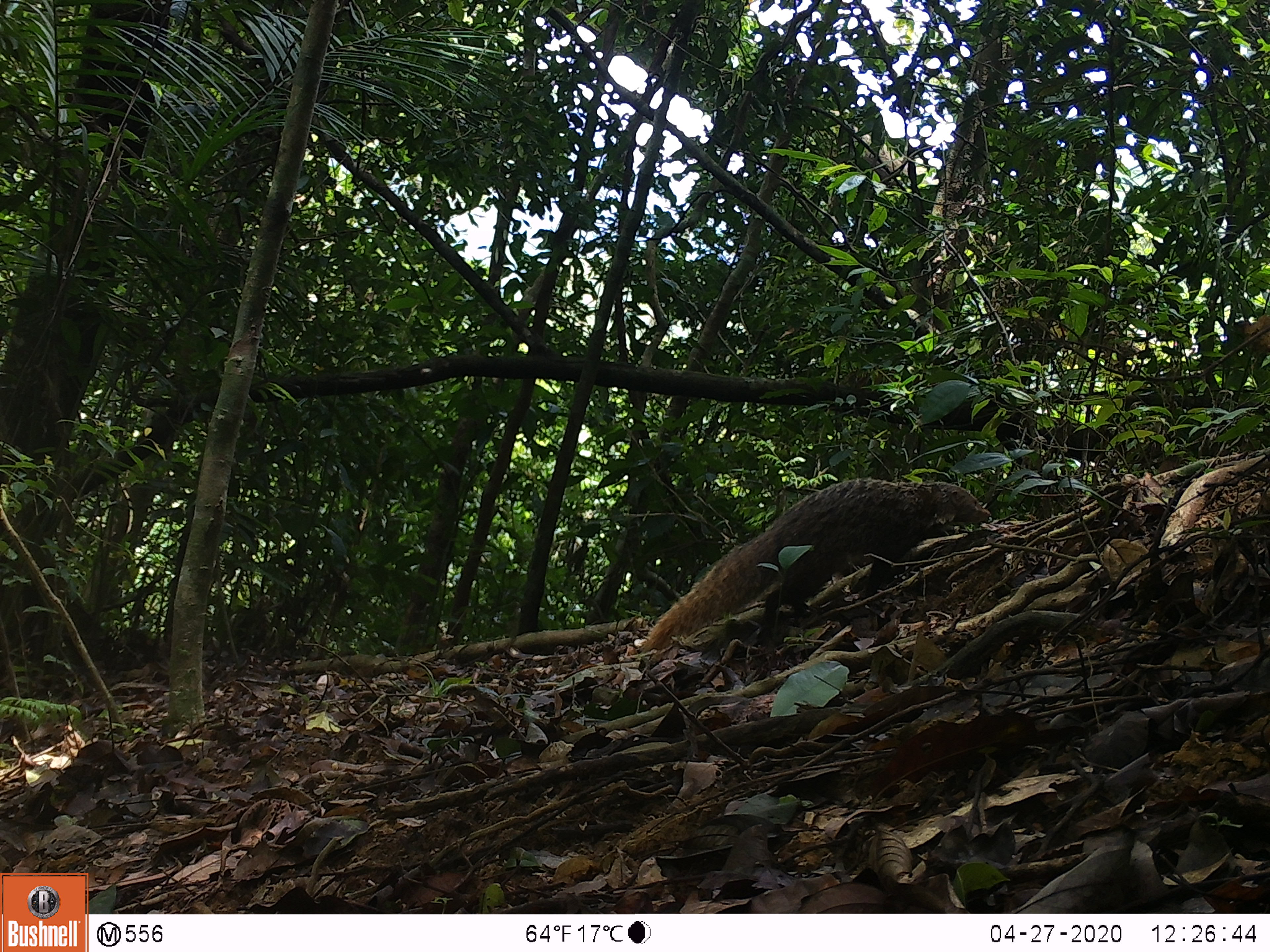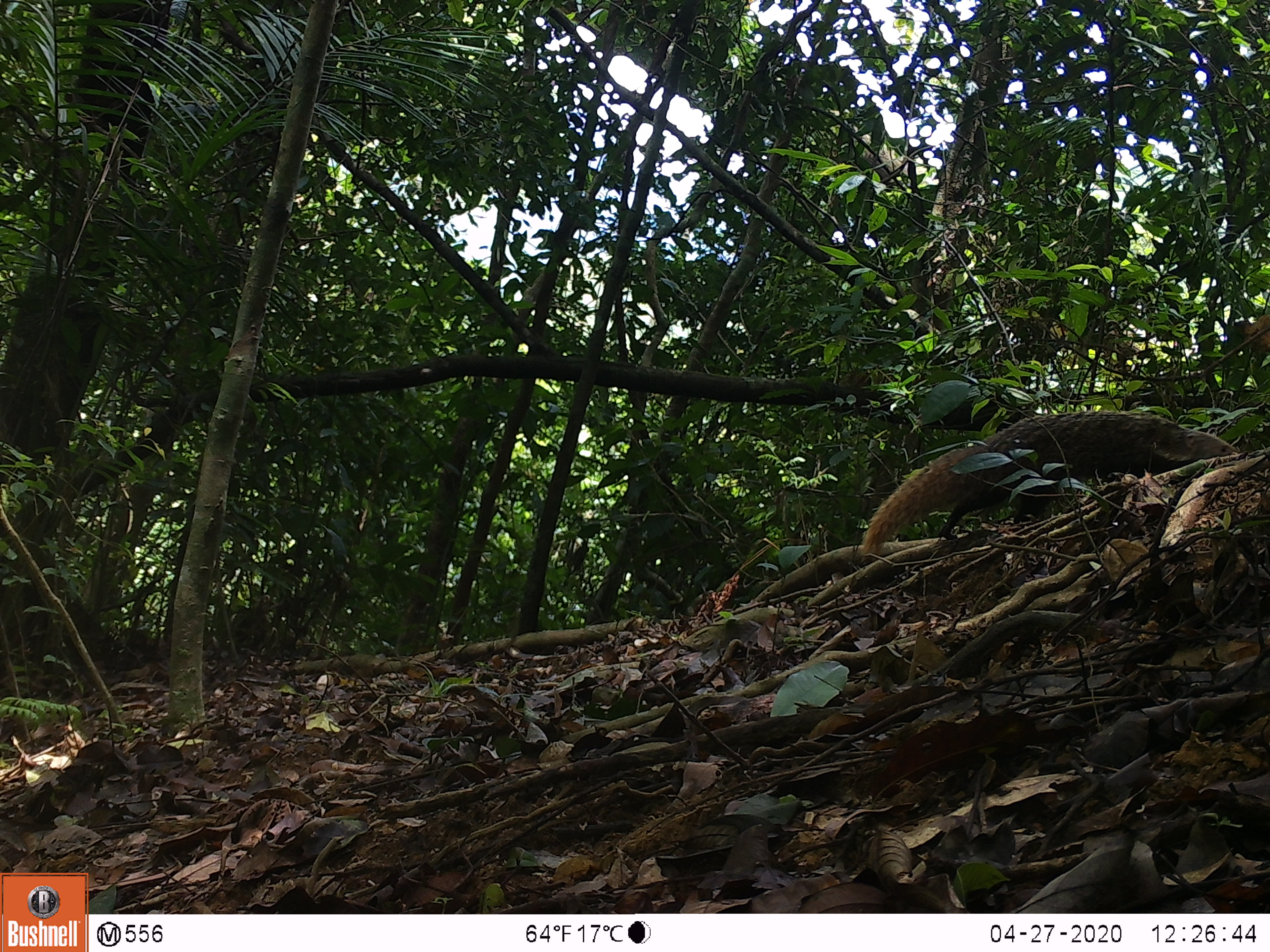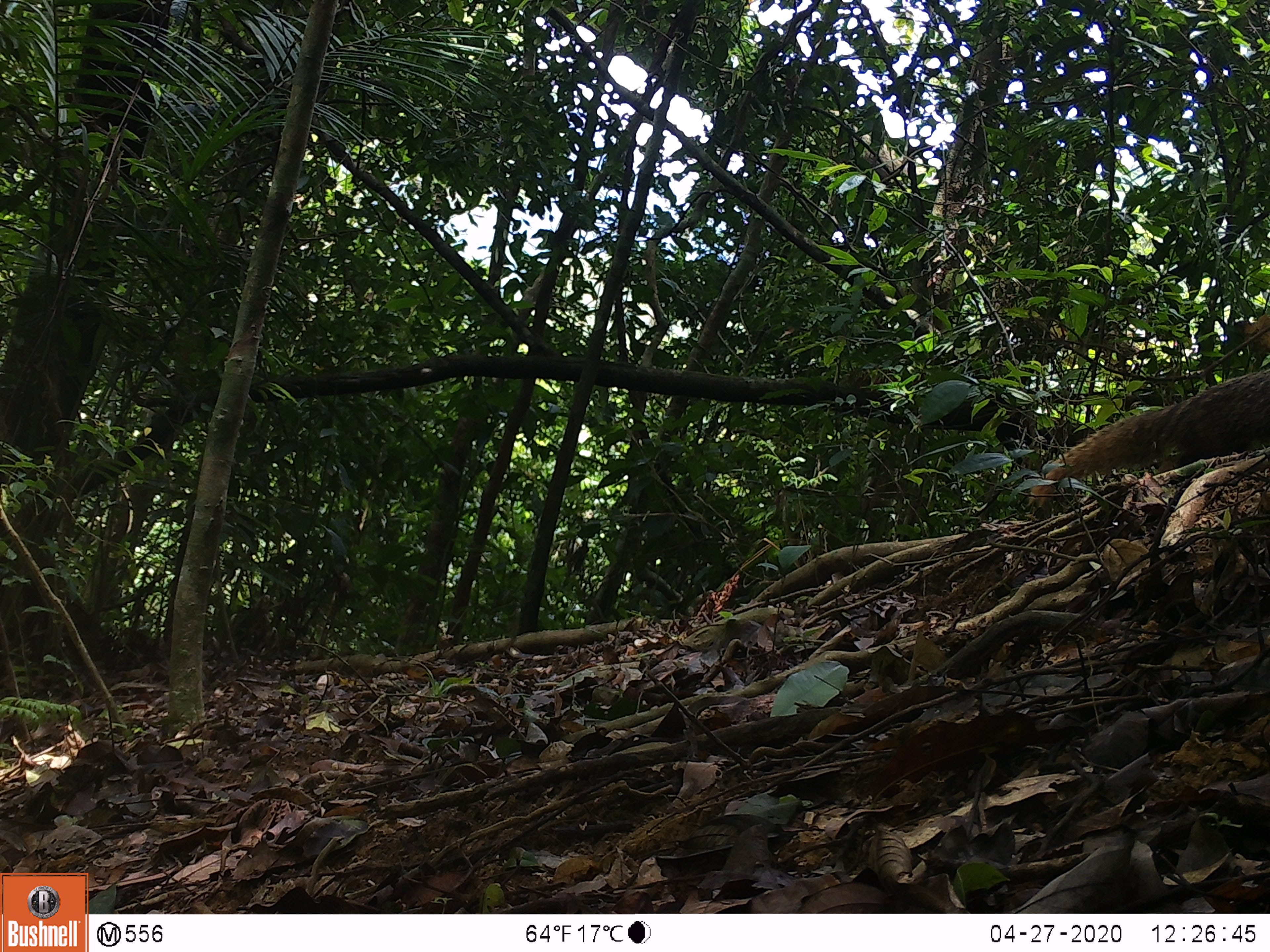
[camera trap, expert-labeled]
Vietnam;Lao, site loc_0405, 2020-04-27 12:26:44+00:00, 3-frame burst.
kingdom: Animalia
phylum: Chordata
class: Mammalia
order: Carnivora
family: Herpestidae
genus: Urva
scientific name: Urva urva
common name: crab-eating mongoose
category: crab eating mongoose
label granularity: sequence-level